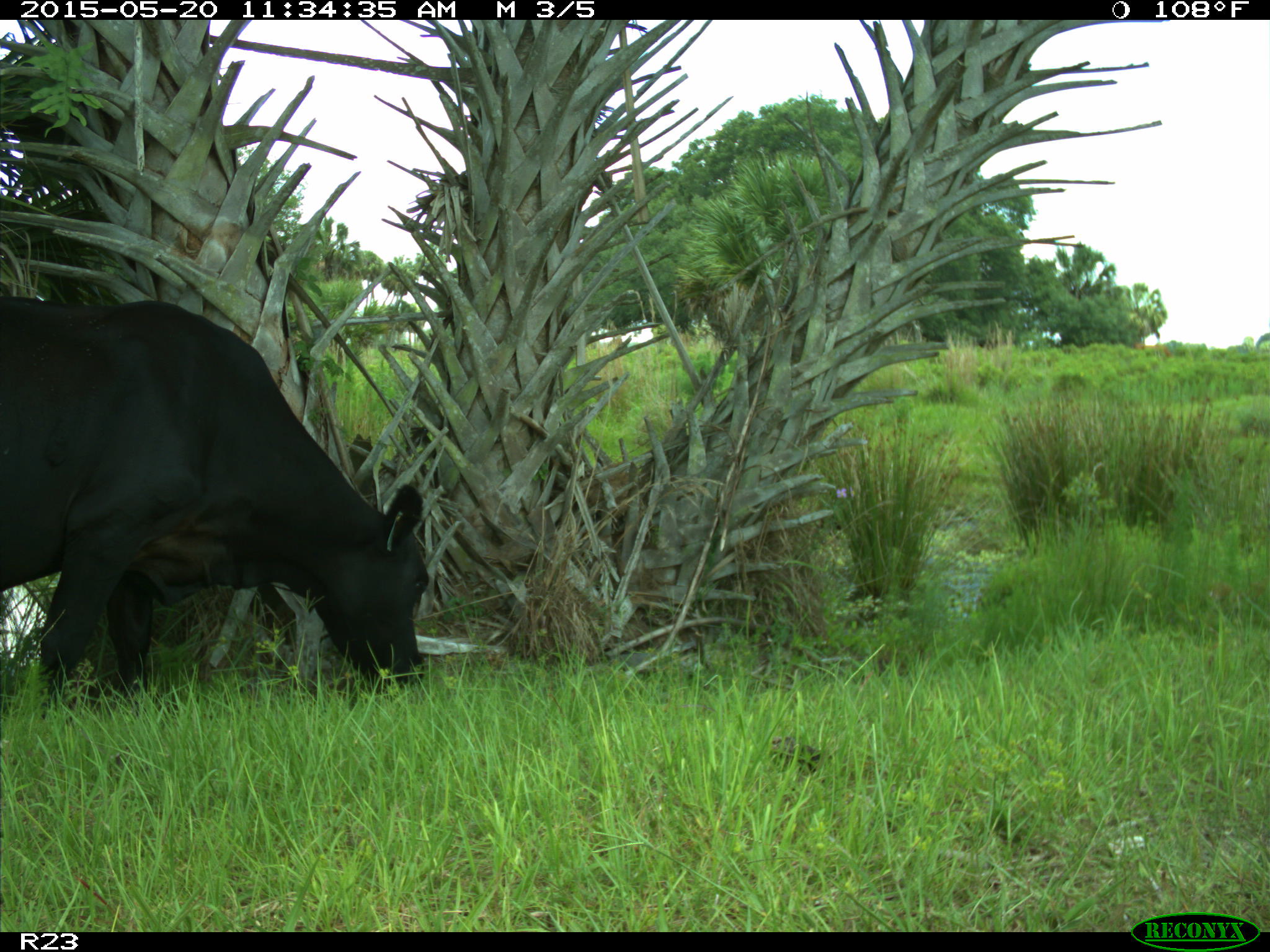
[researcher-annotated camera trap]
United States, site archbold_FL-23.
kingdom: Animalia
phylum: Chordata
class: Mammalia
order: Artiodactyla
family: Suidae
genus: Sus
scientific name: Sus scrofa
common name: wild boar